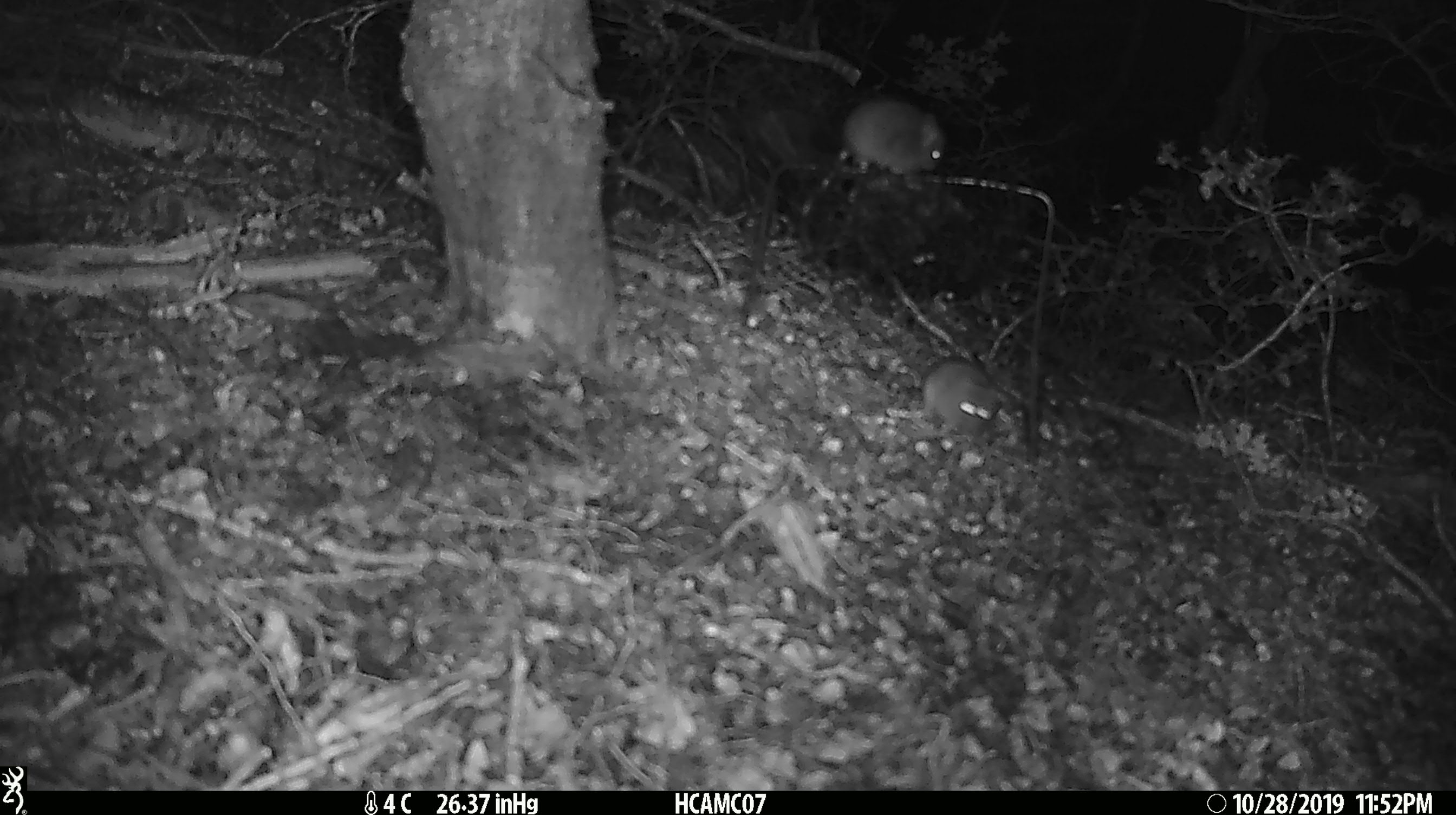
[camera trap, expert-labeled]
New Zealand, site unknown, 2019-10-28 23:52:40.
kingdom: Animalia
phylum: Chordata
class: Mammalia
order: Rodentia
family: Muridae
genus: Mus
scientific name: Mus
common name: mouse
Mouse (Mus).